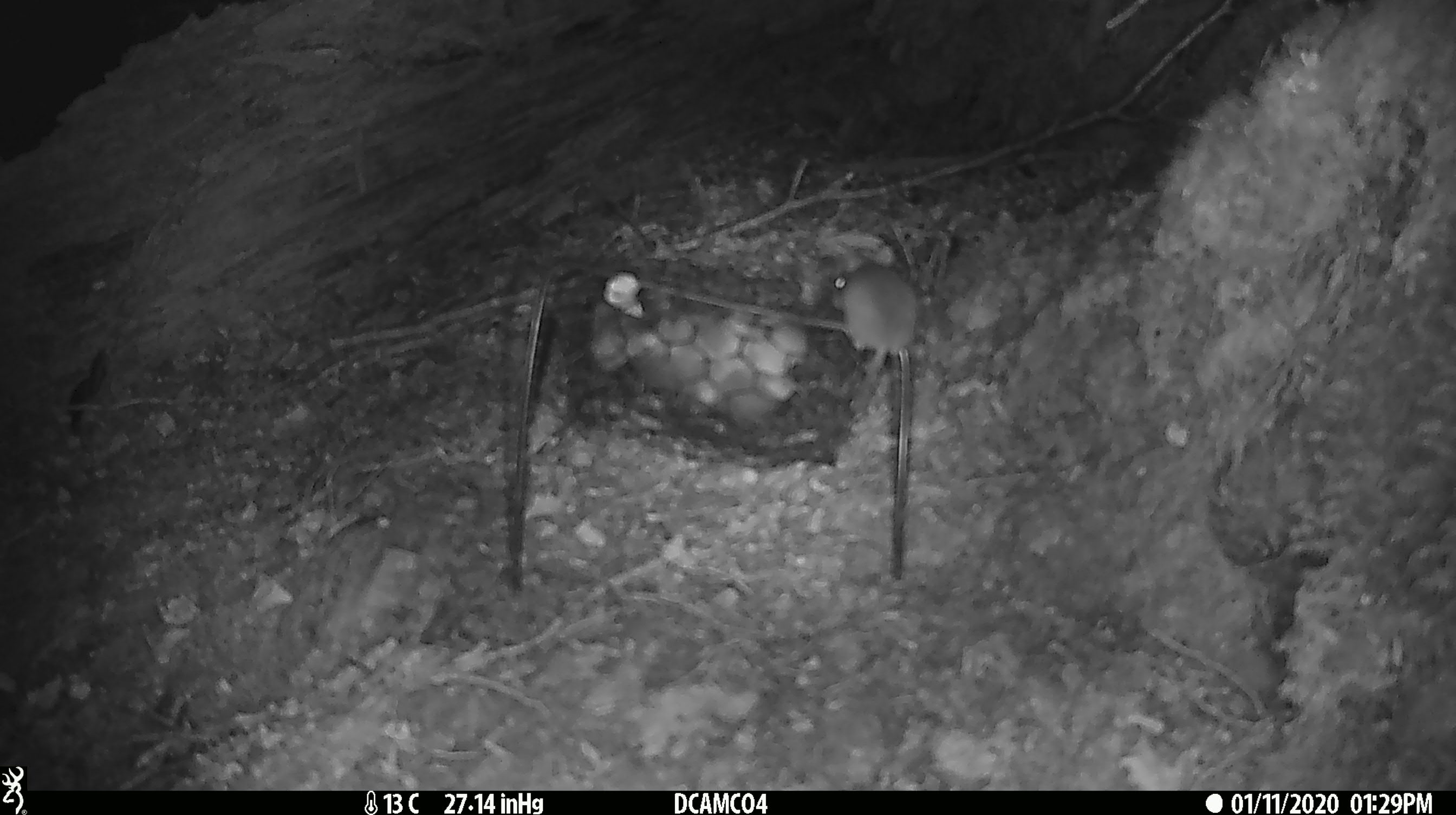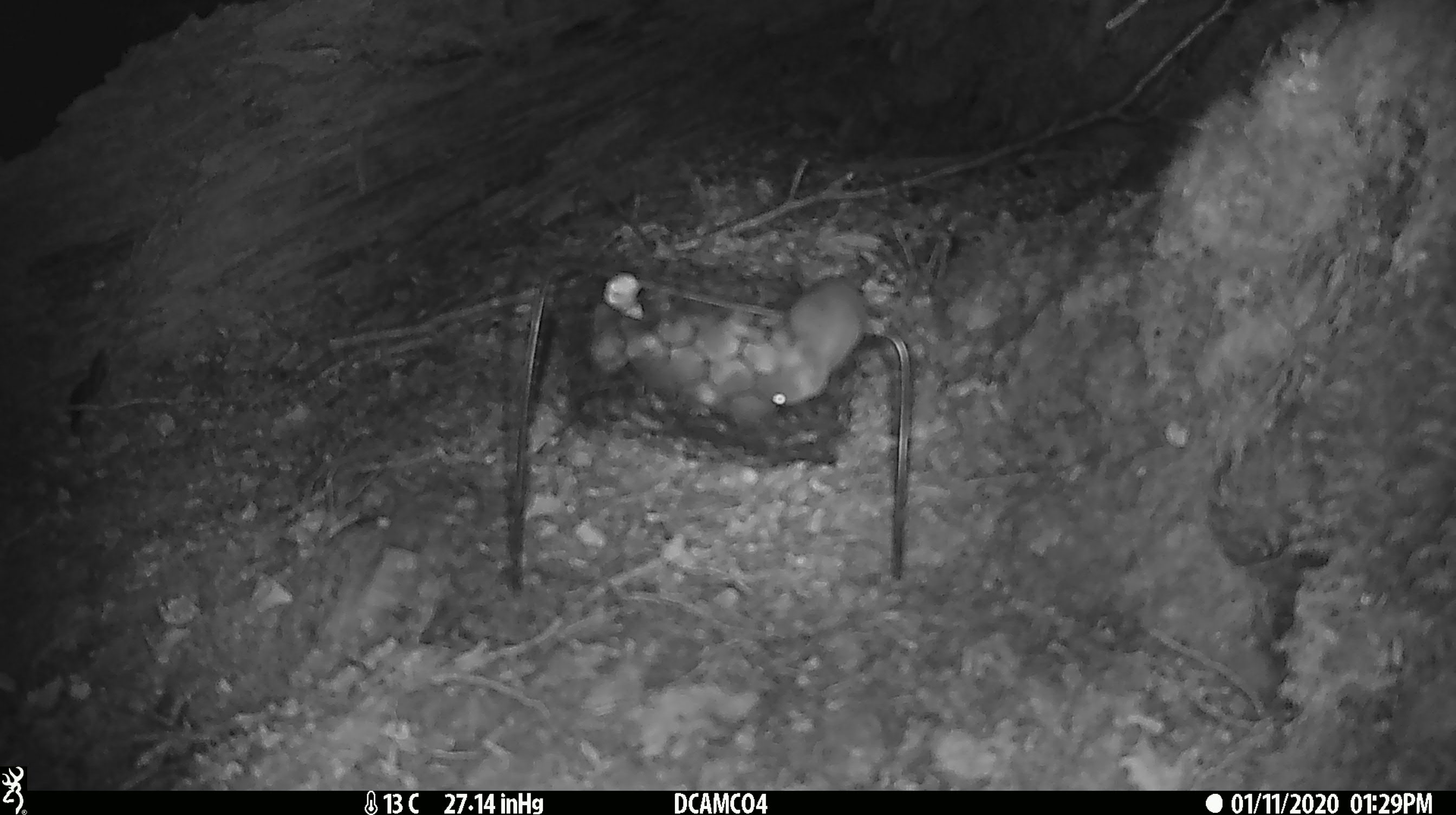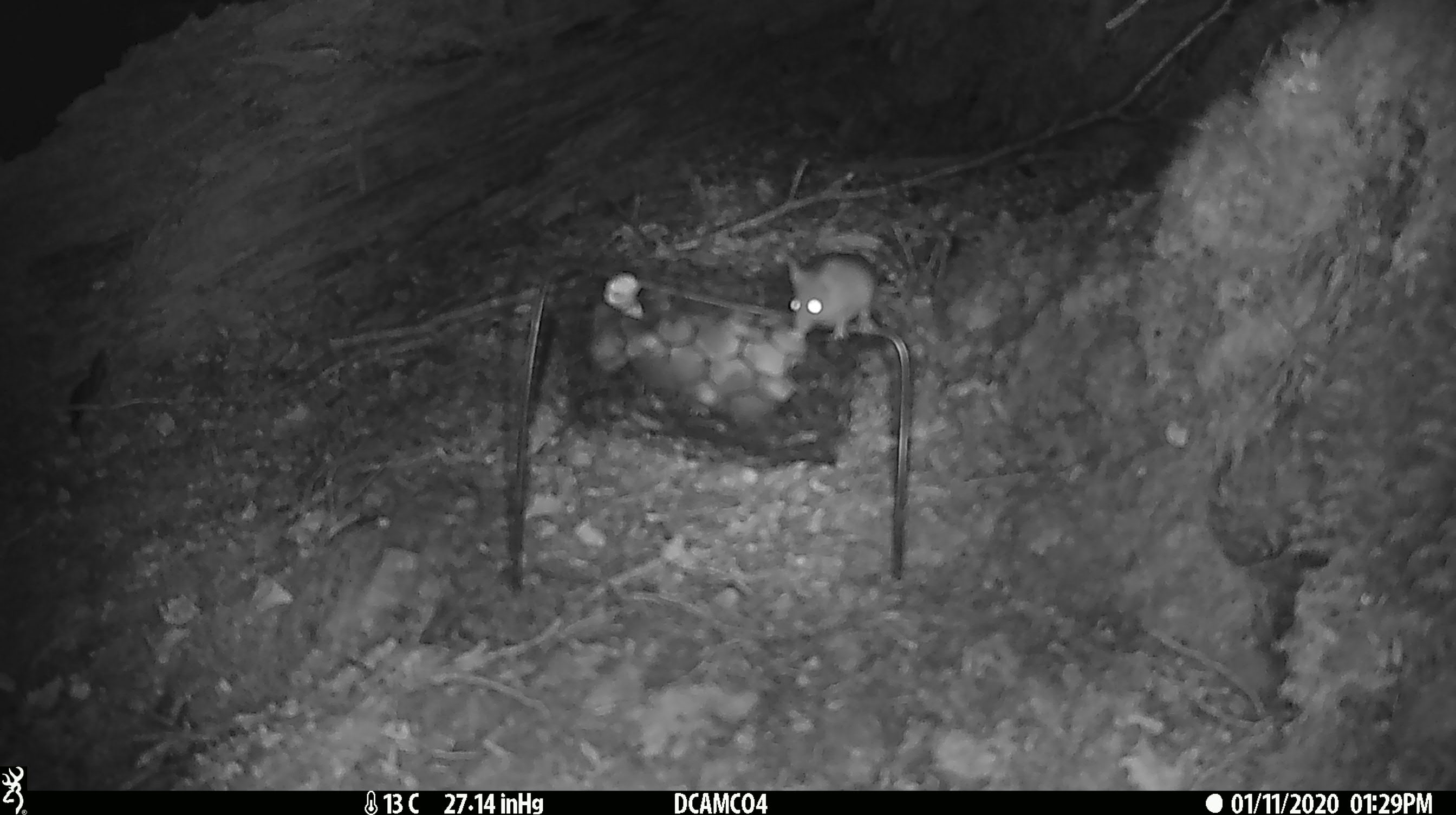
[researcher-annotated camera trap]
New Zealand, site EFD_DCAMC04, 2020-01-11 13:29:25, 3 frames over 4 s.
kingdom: Animalia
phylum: Chordata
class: Mammalia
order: Rodentia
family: Muridae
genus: Mus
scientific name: Mus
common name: mouse